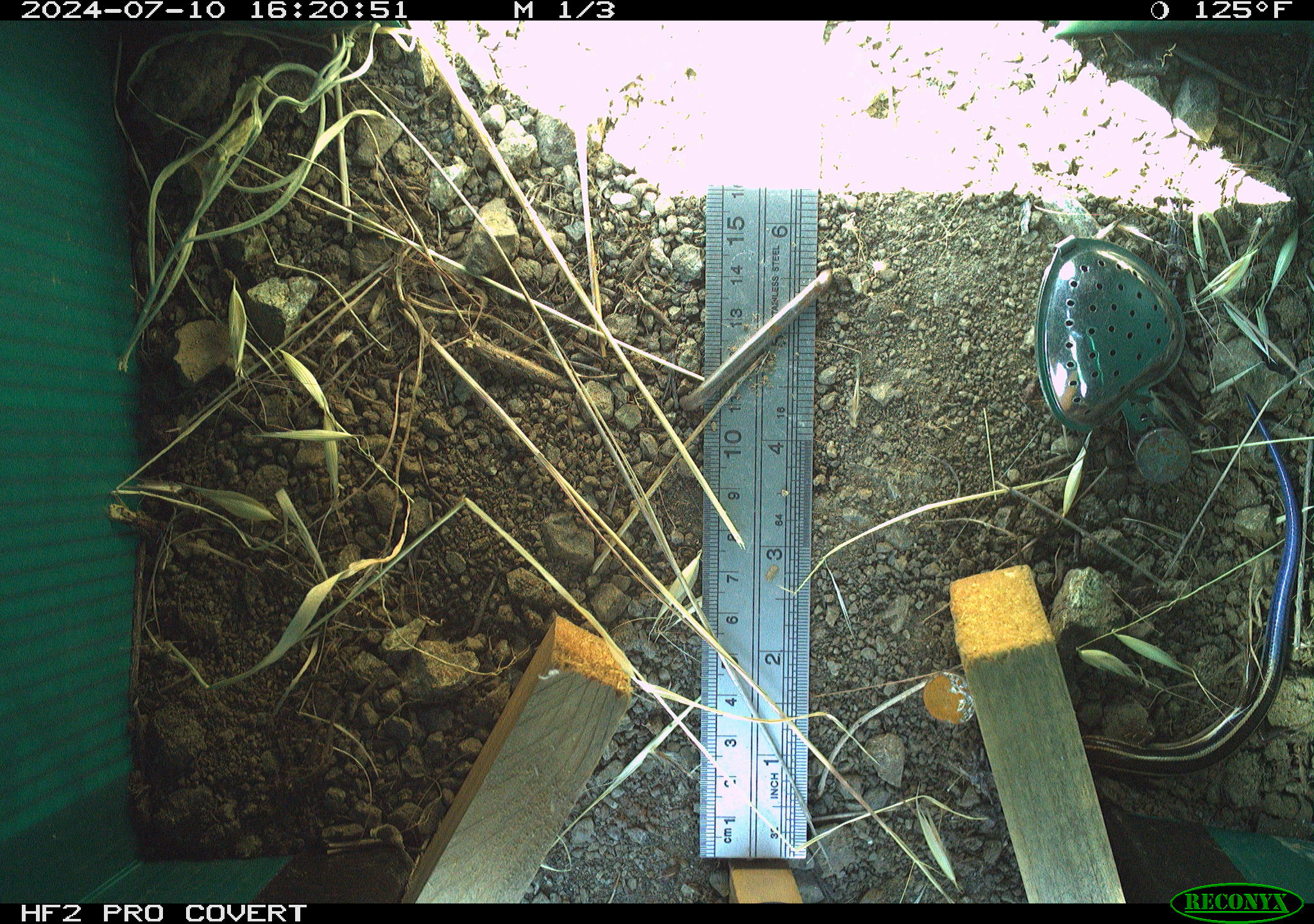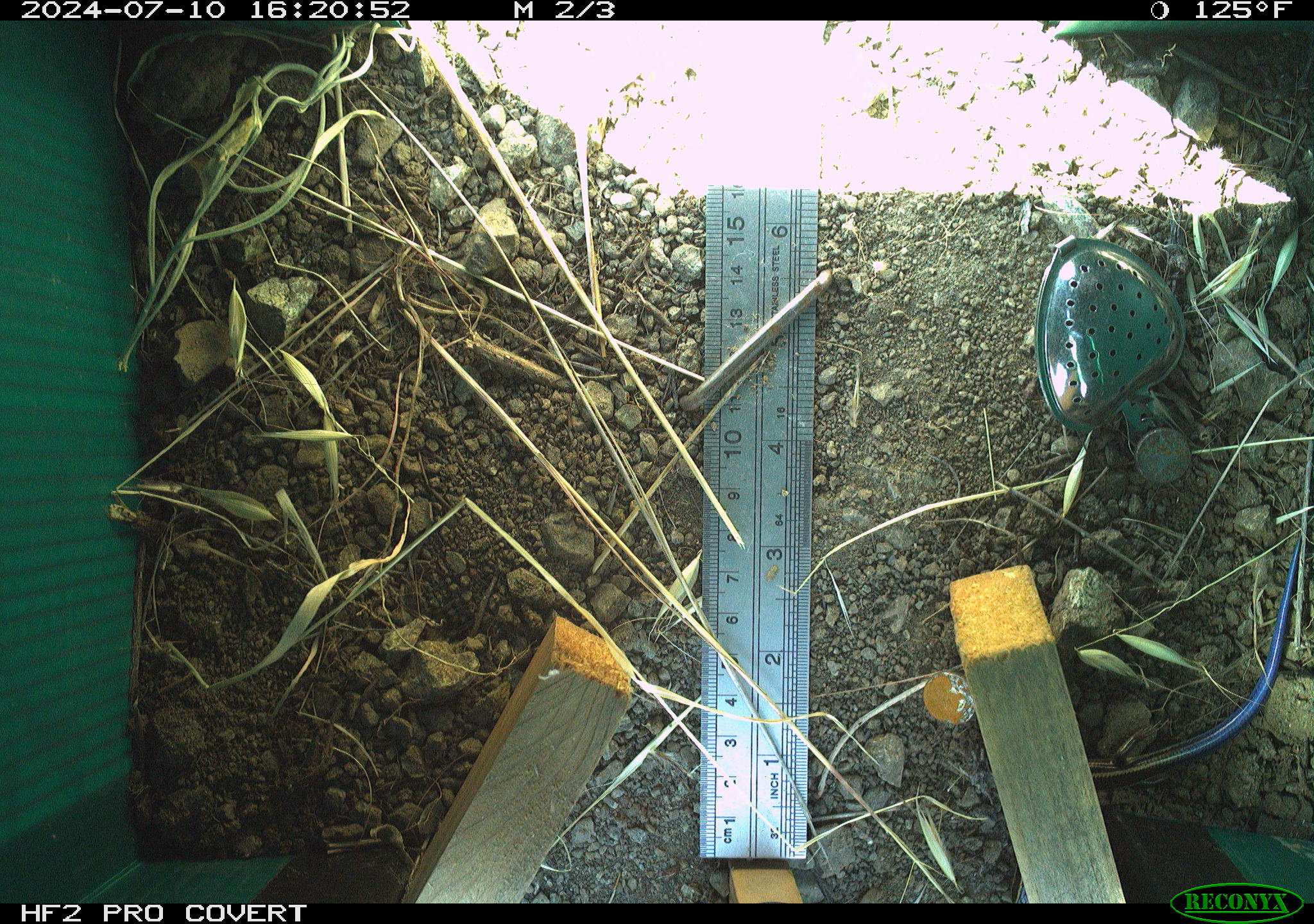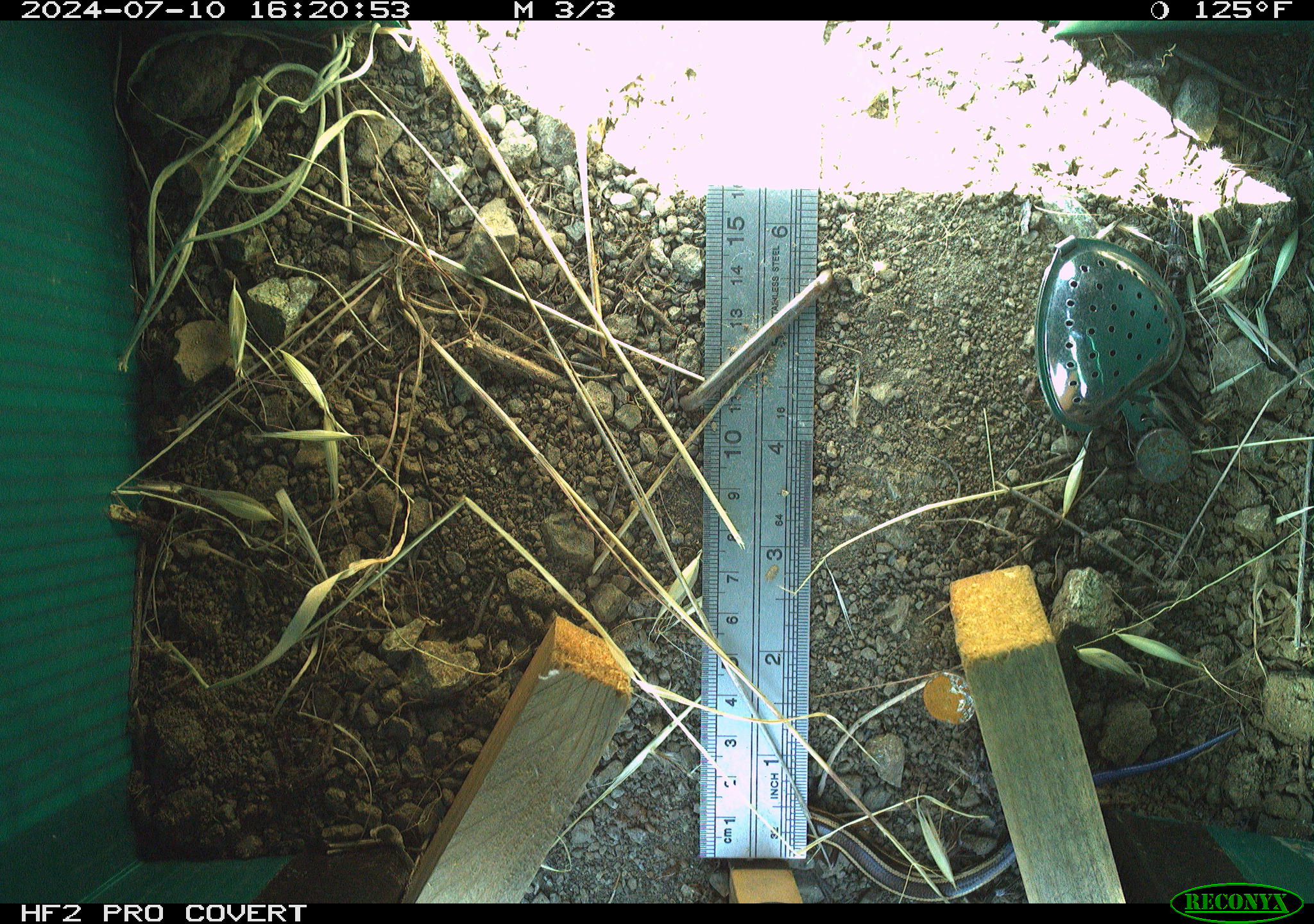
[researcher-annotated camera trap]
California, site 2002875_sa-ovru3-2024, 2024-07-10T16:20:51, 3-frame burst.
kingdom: Animalia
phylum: Chordata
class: Reptilia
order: Squamata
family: Scincidae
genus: Plestiodon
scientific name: Plestiodon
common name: blue-tailed skinks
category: plestiodon species